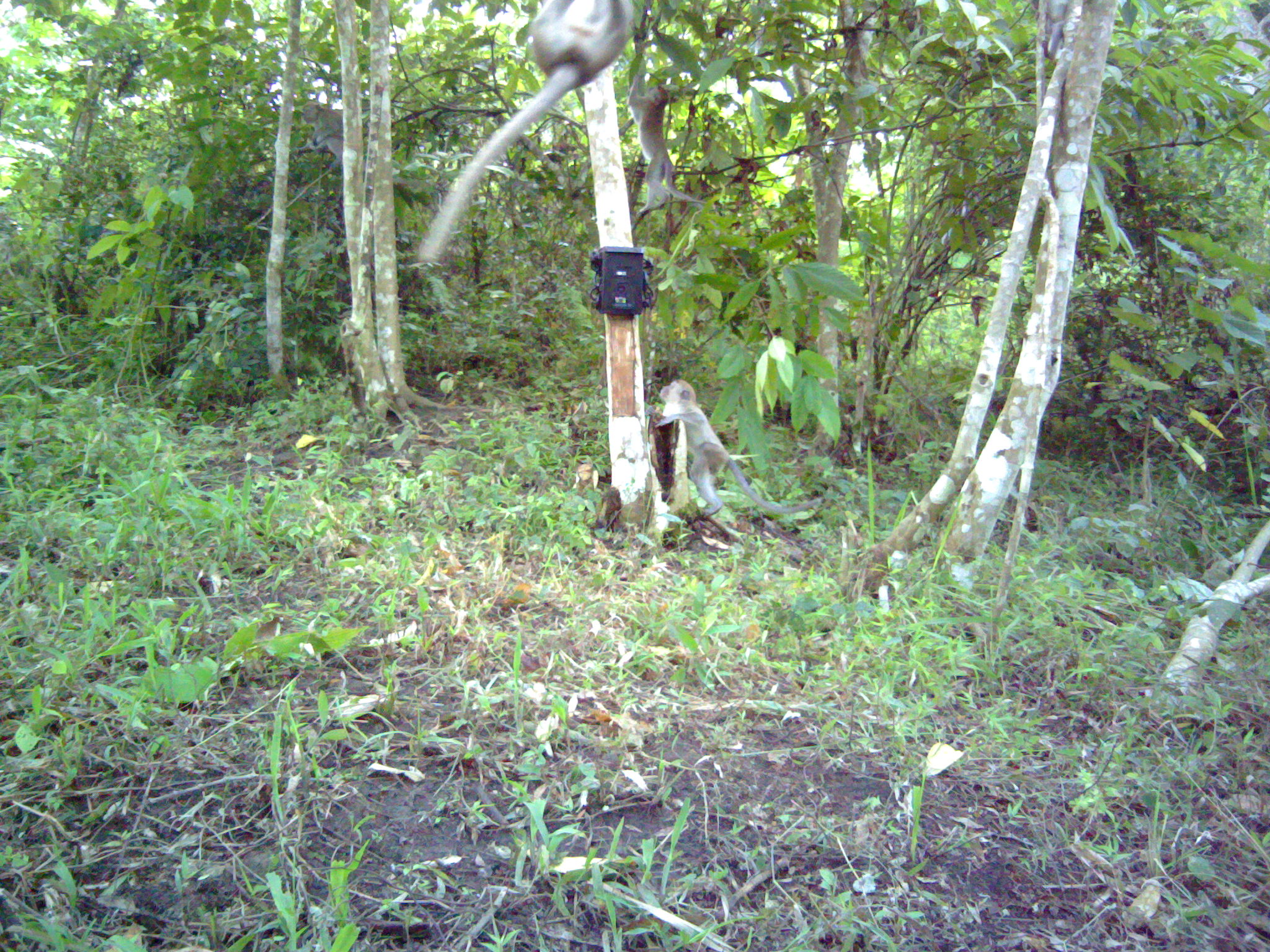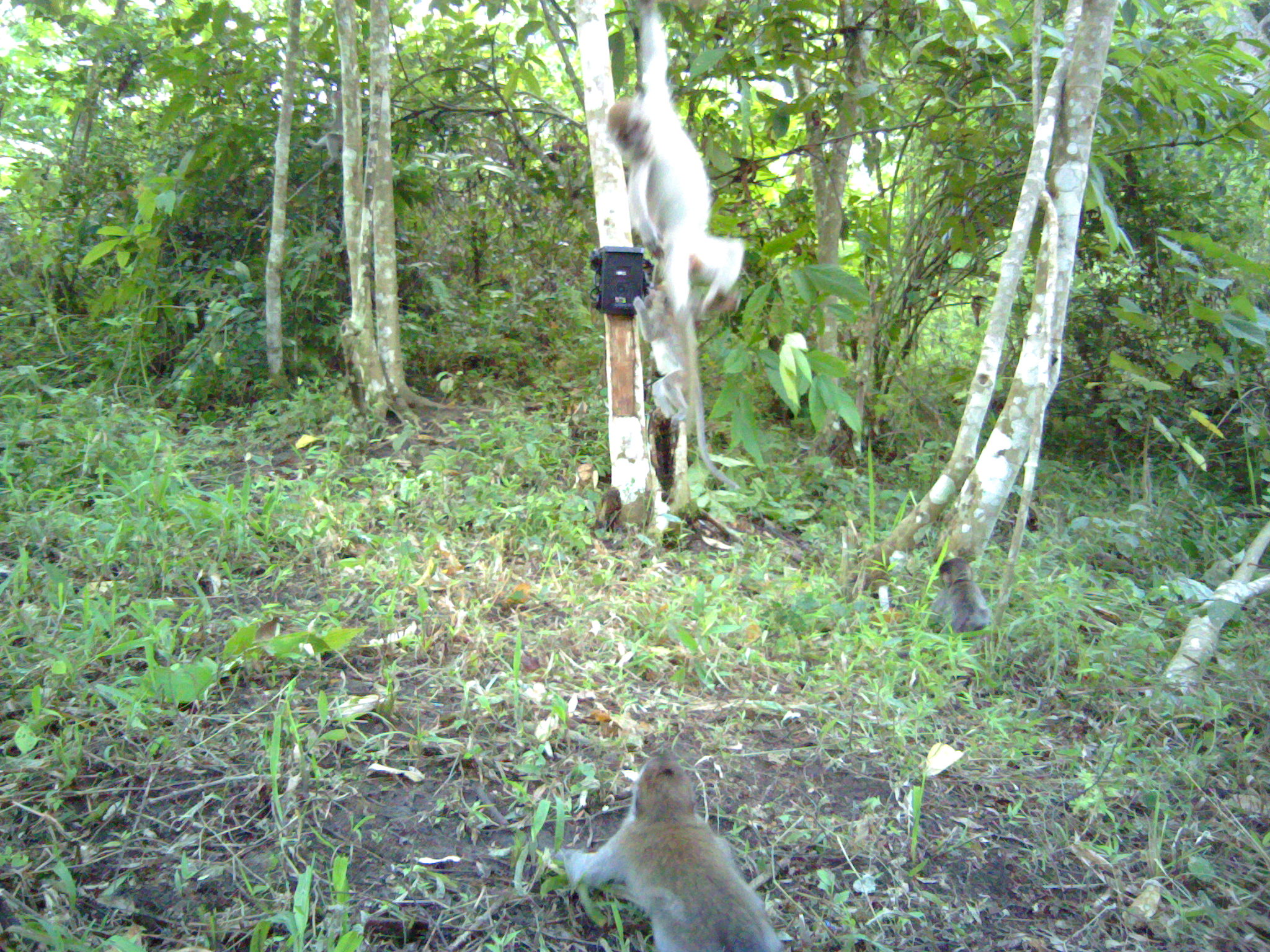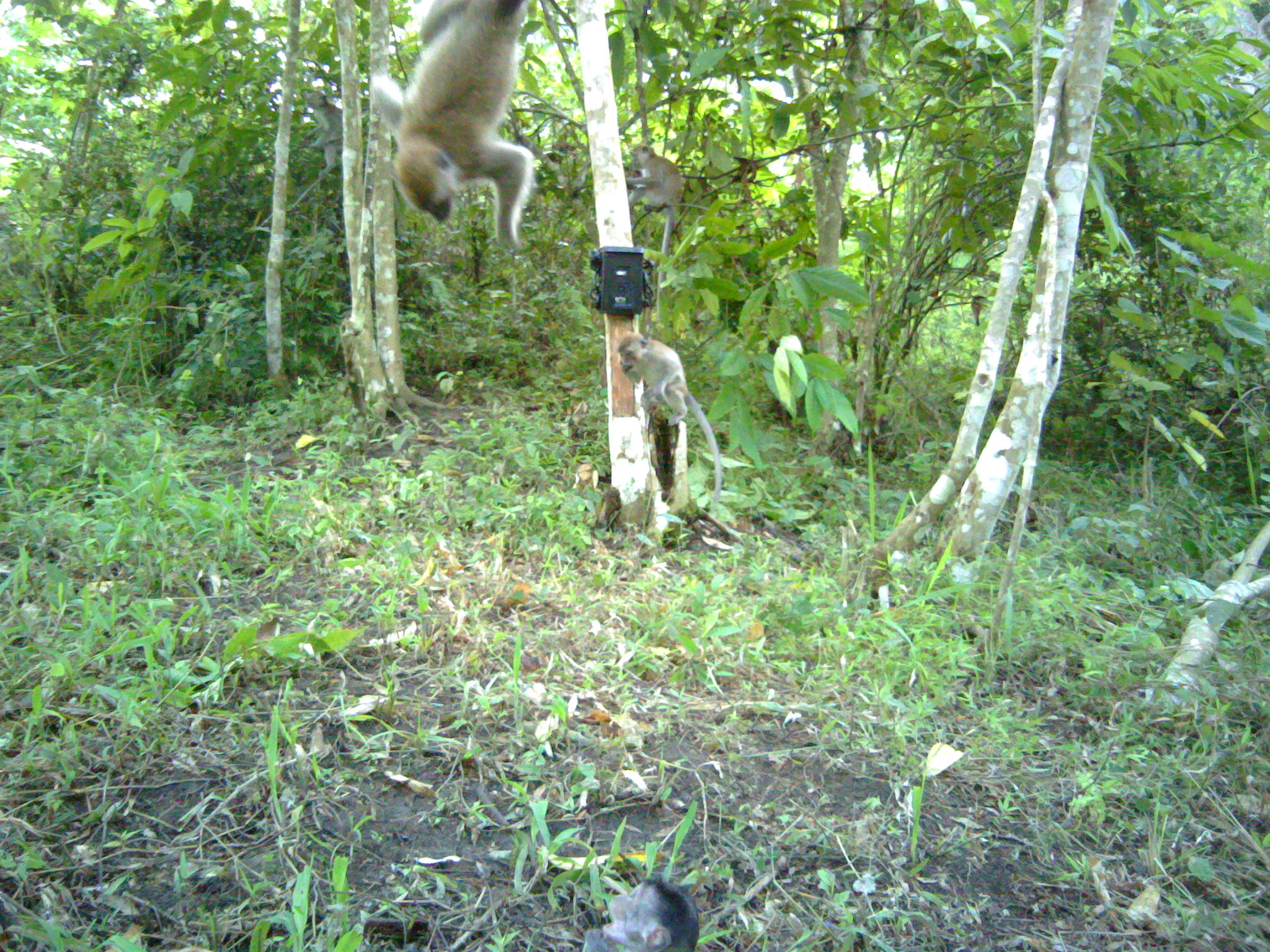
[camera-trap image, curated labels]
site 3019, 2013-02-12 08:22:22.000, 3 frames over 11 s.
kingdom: Animalia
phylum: Chordata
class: Mammalia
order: Primates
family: Cercopithecidae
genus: Macaca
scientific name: Macaca fascicularis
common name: crab-eating macaque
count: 3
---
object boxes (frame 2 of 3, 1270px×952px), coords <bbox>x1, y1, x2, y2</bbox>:
macaca fascicularis: <bbox>557, 750, 790, 950</bbox>; <bbox>597, 84, 750, 303</bbox>; <bbox>627, 278, 698, 425</bbox>; <bbox>929, 556, 991, 638</bbox>